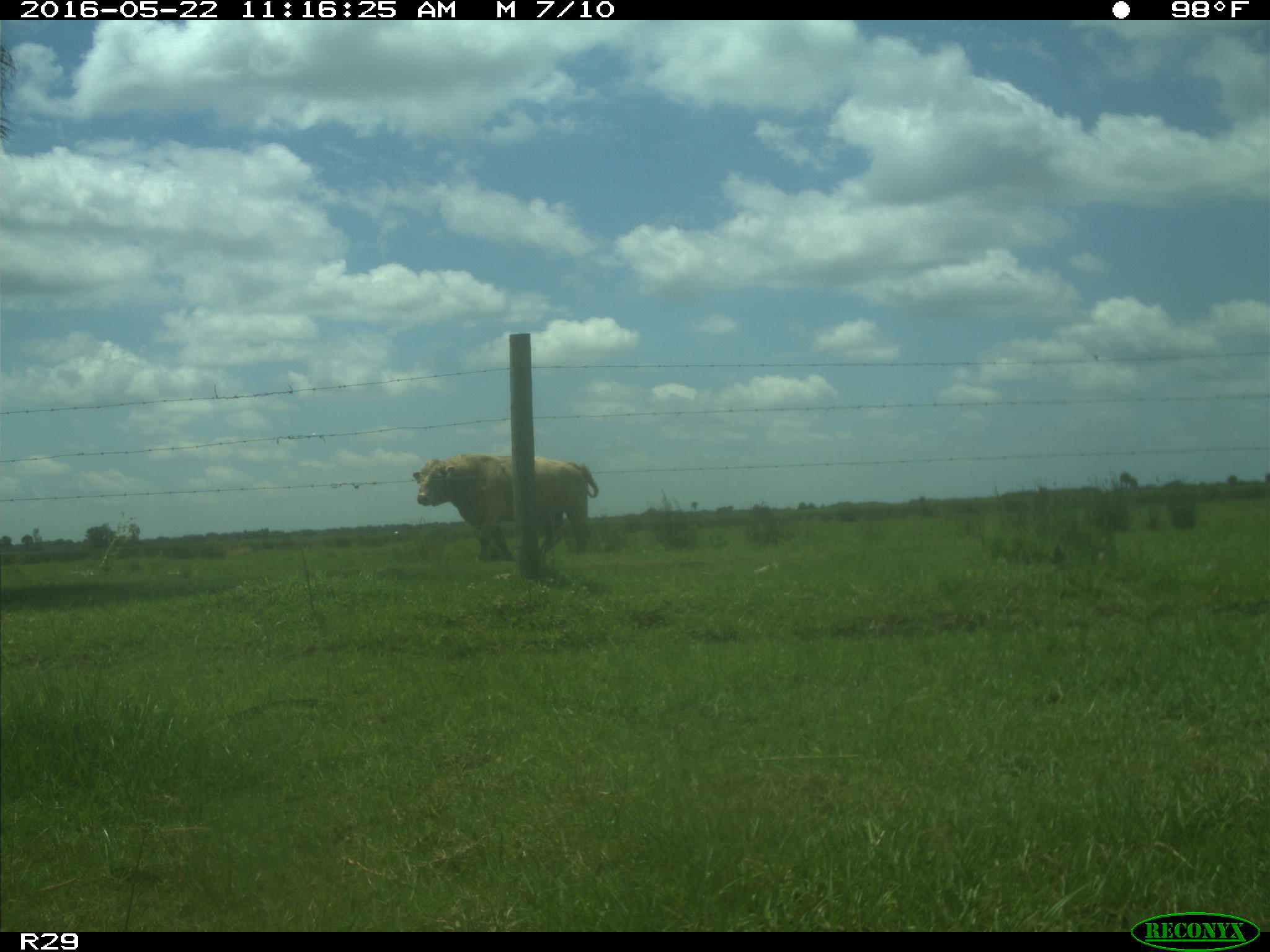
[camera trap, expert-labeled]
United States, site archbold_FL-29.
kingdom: Animalia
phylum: Chordata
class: Mammalia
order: Artiodactyla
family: Bovidae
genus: Bos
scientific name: Bos taurus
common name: domestic cow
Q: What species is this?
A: Bos taurus (domestic cow).